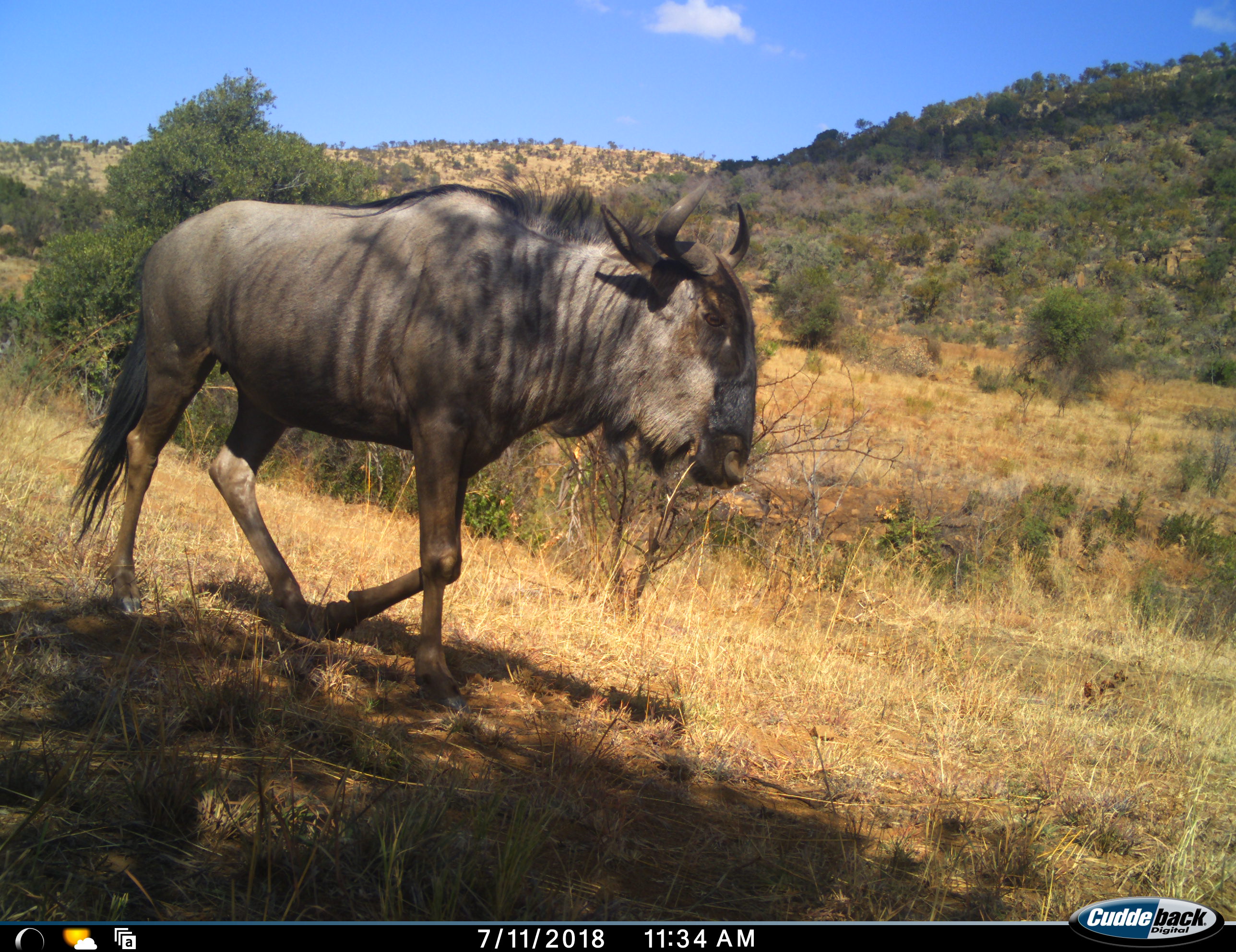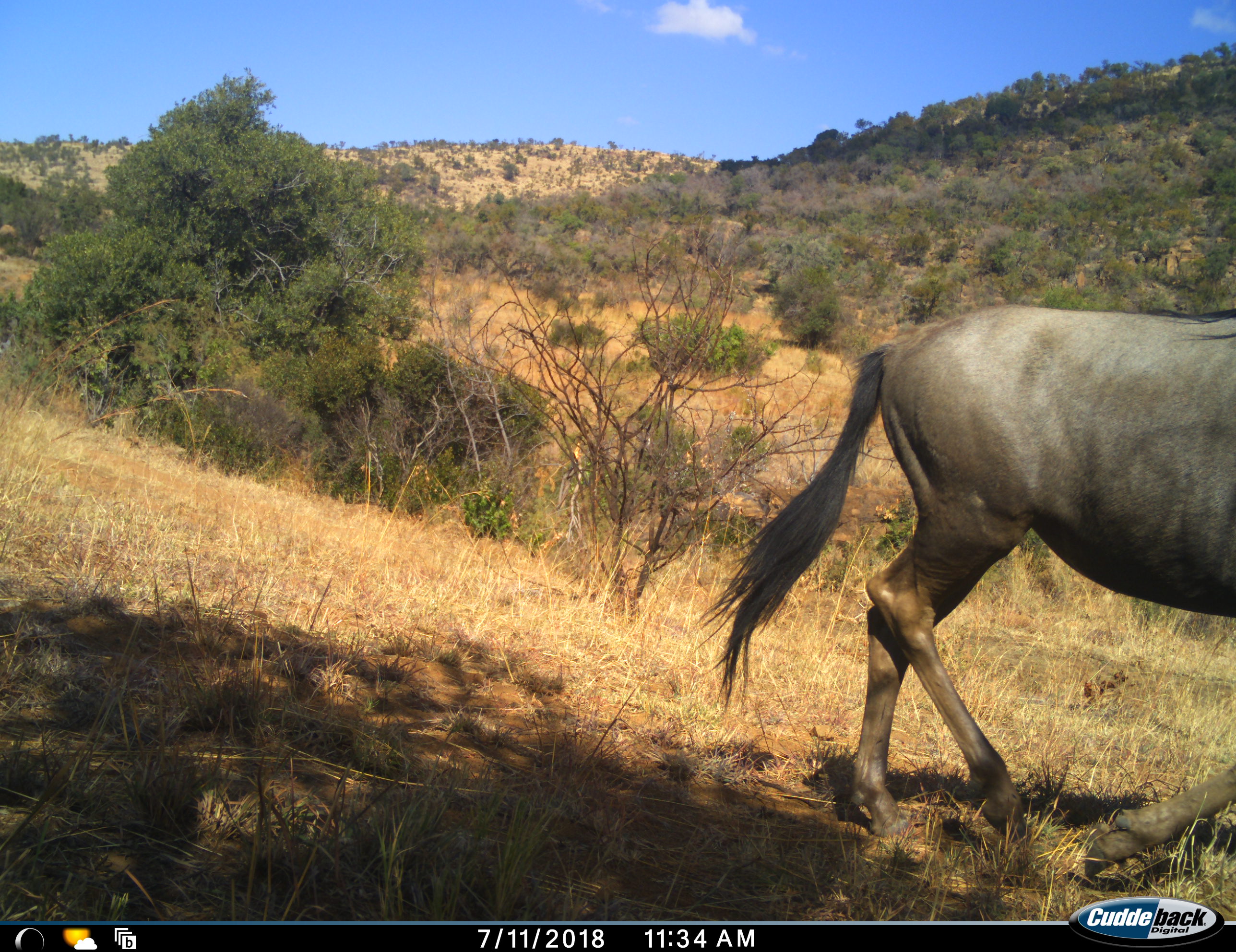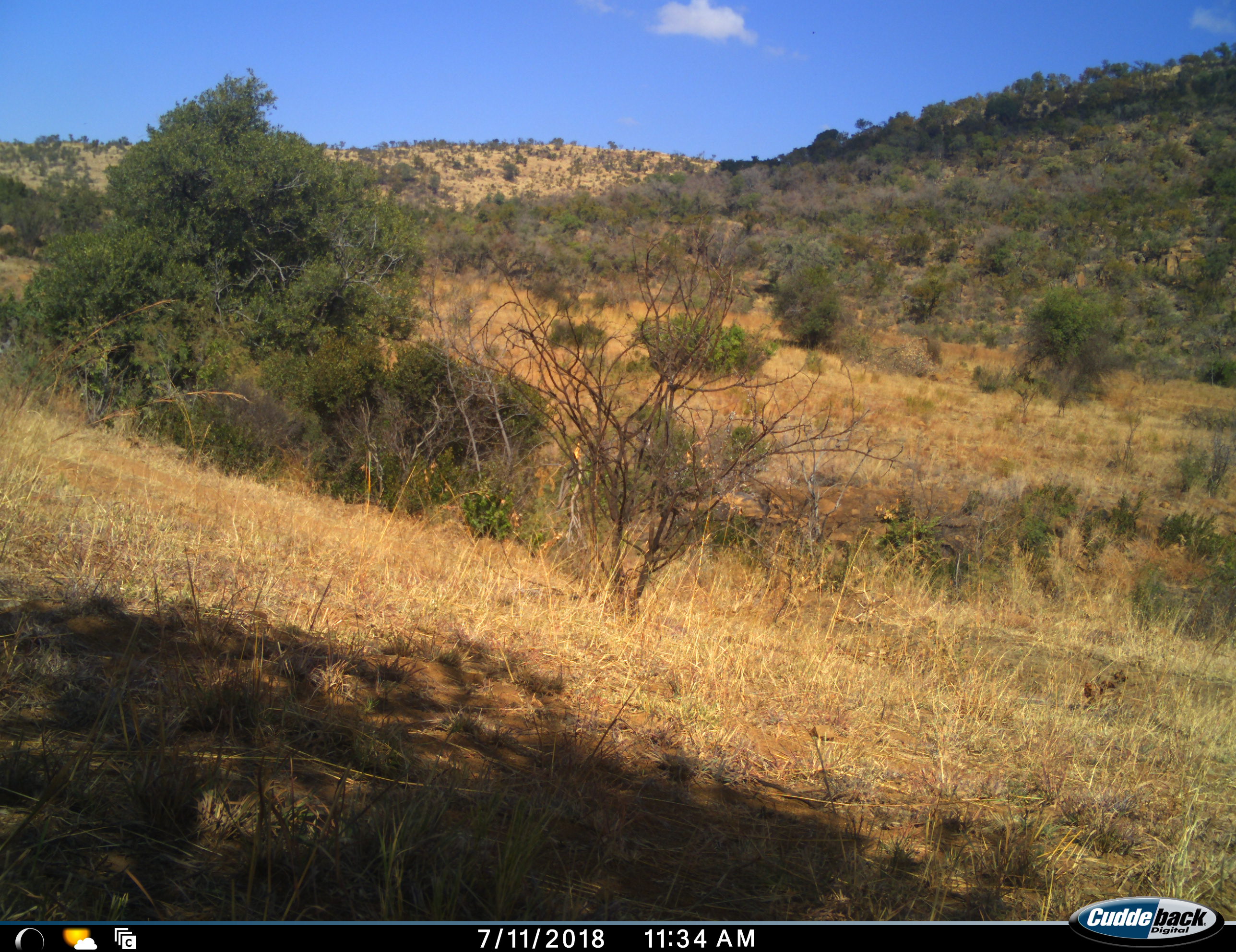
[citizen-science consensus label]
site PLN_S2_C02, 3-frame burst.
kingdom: Animalia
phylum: Chordata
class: Mammalia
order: Artiodactyla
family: Bovidae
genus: Connochaetes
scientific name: Connochaetes taurinus taurinus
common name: blue wildebeest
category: wildebeestblue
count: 1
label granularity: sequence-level